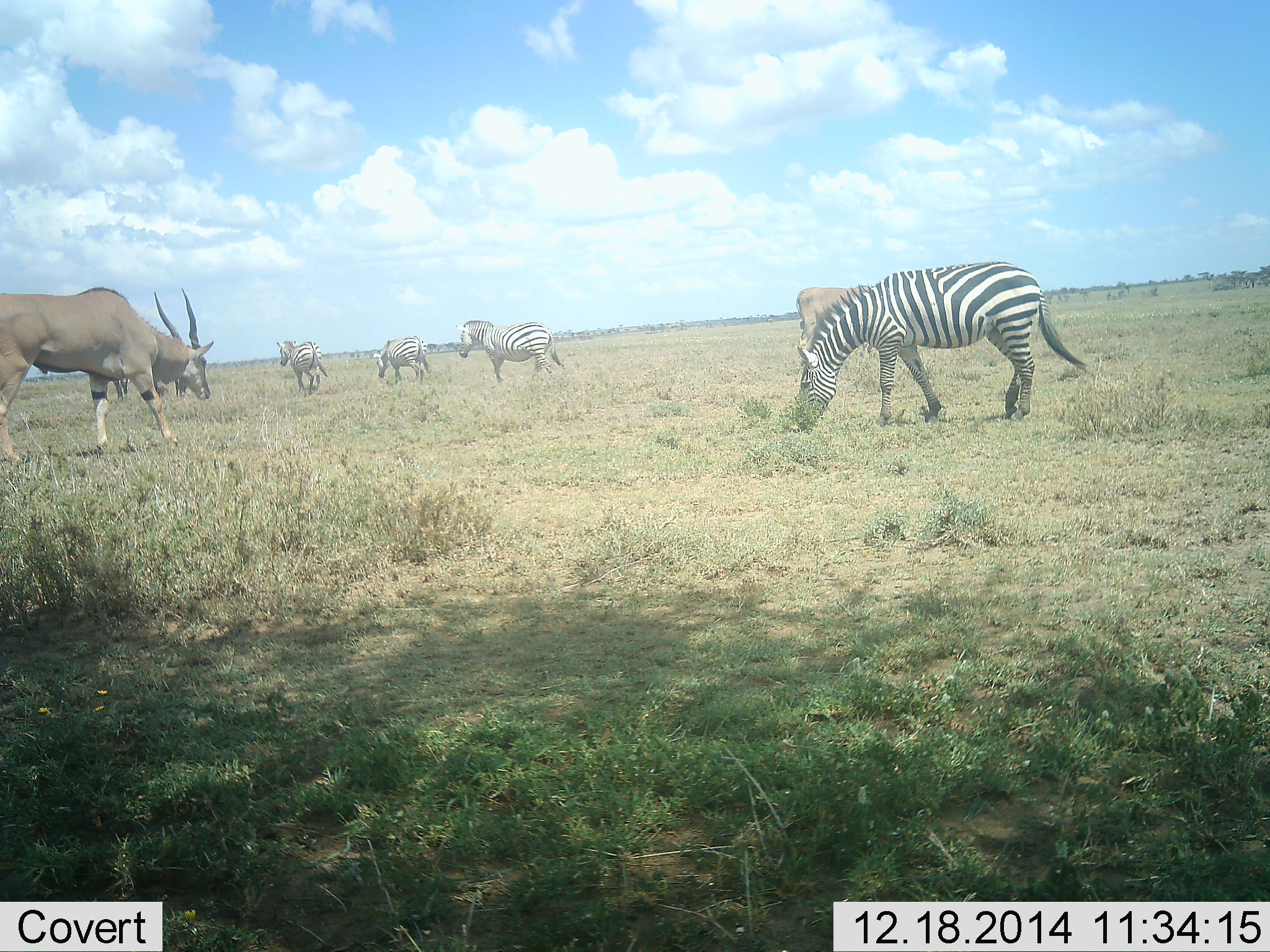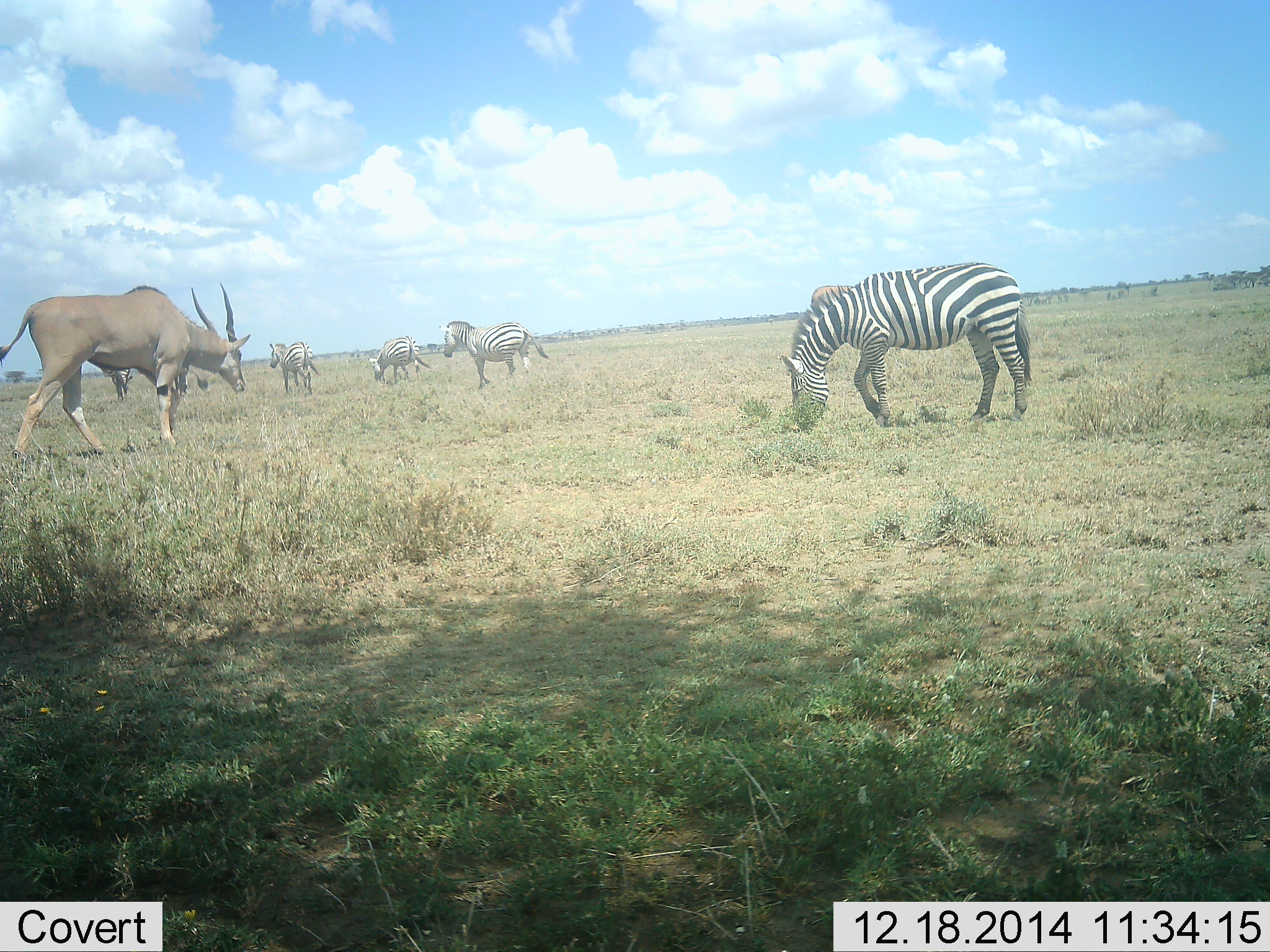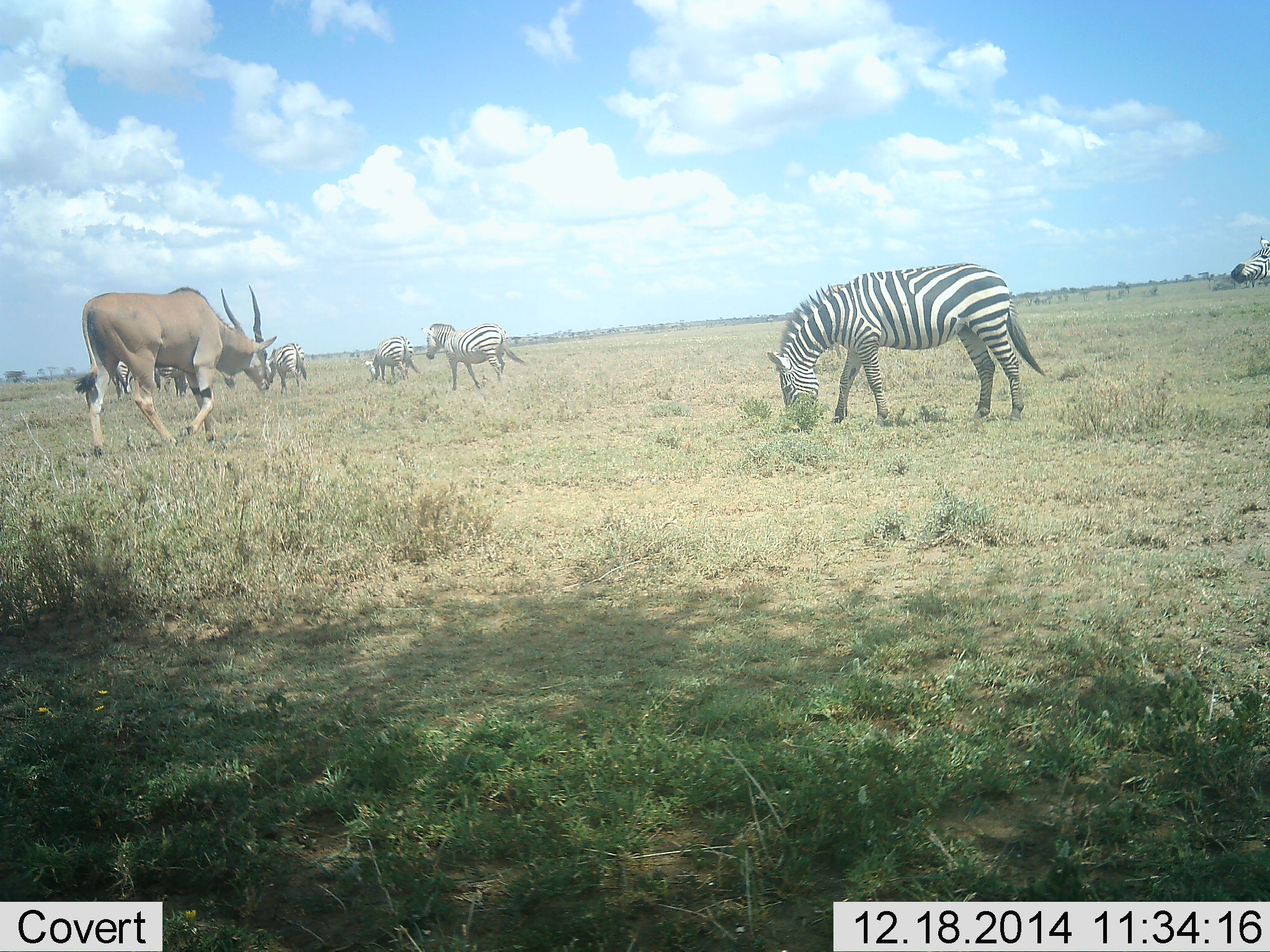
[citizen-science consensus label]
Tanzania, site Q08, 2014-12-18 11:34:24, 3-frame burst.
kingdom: Animalia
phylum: Chordata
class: Mammalia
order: Artiodactyla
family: Bovidae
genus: Tragelaphus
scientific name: Tragelaphus oryx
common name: eland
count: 1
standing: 0%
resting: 0%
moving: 100%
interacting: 0%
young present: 0%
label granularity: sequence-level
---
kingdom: Animalia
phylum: Chordata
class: Mammalia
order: Perissodactyla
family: Equidae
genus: Equus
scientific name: Equus quagga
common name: plains zebra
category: zebra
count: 5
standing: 14%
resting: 0%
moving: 79%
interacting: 0%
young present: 0%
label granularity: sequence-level